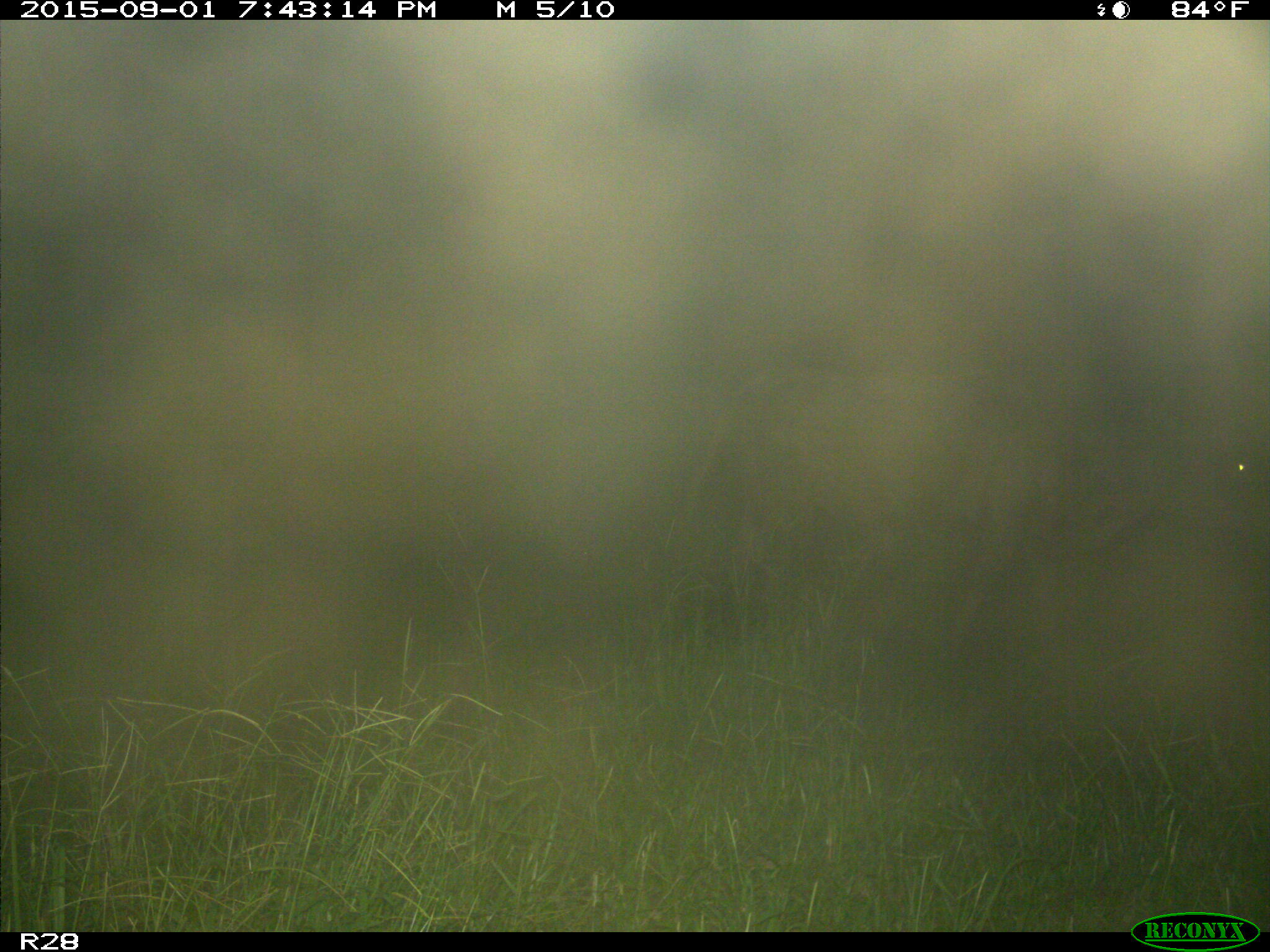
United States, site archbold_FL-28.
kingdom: Animalia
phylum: Chordata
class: Mammalia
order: Artiodactyla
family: Bovidae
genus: Bos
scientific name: Bos taurus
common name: domestic cow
Bos taurus (domestic cow).